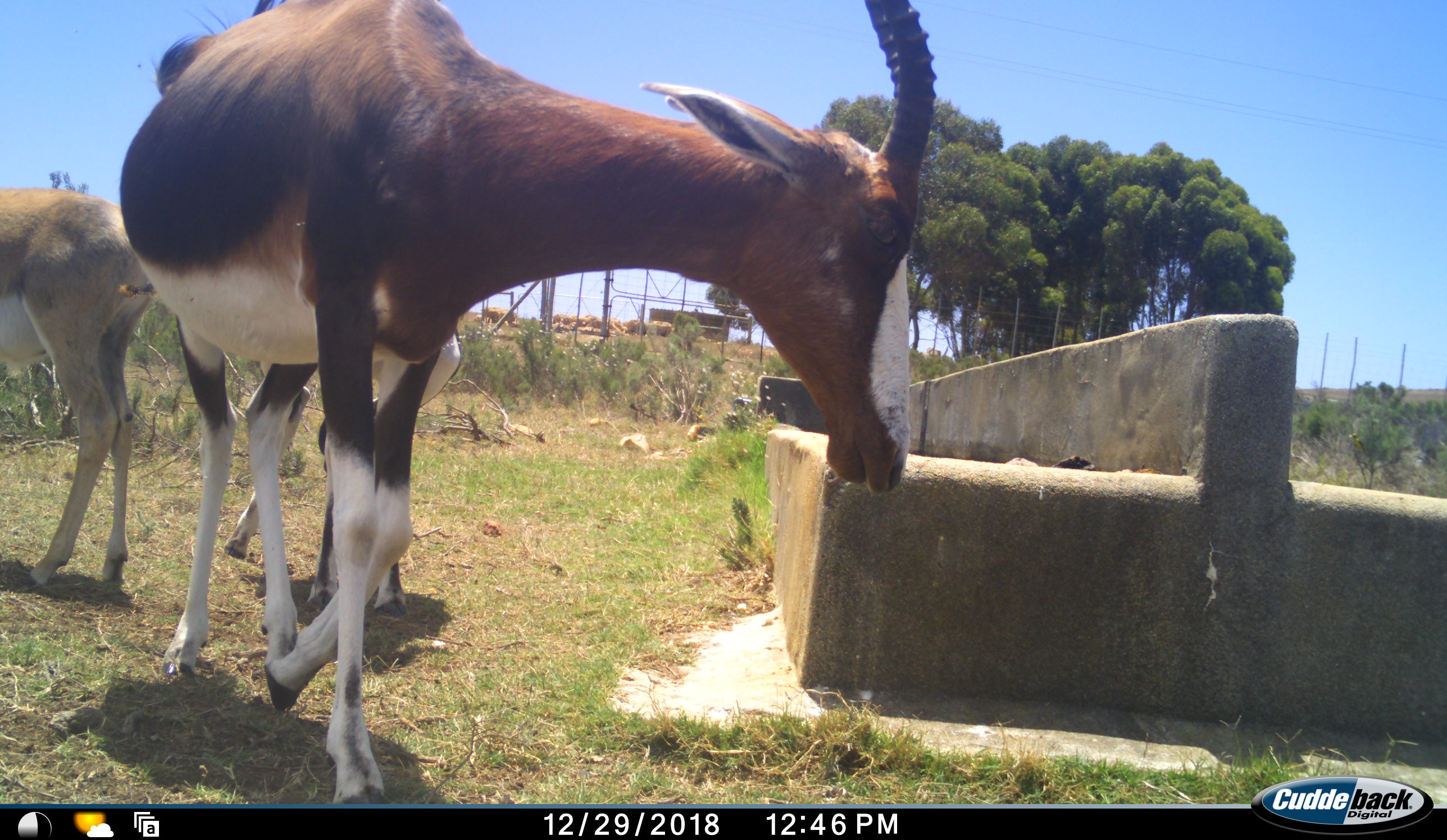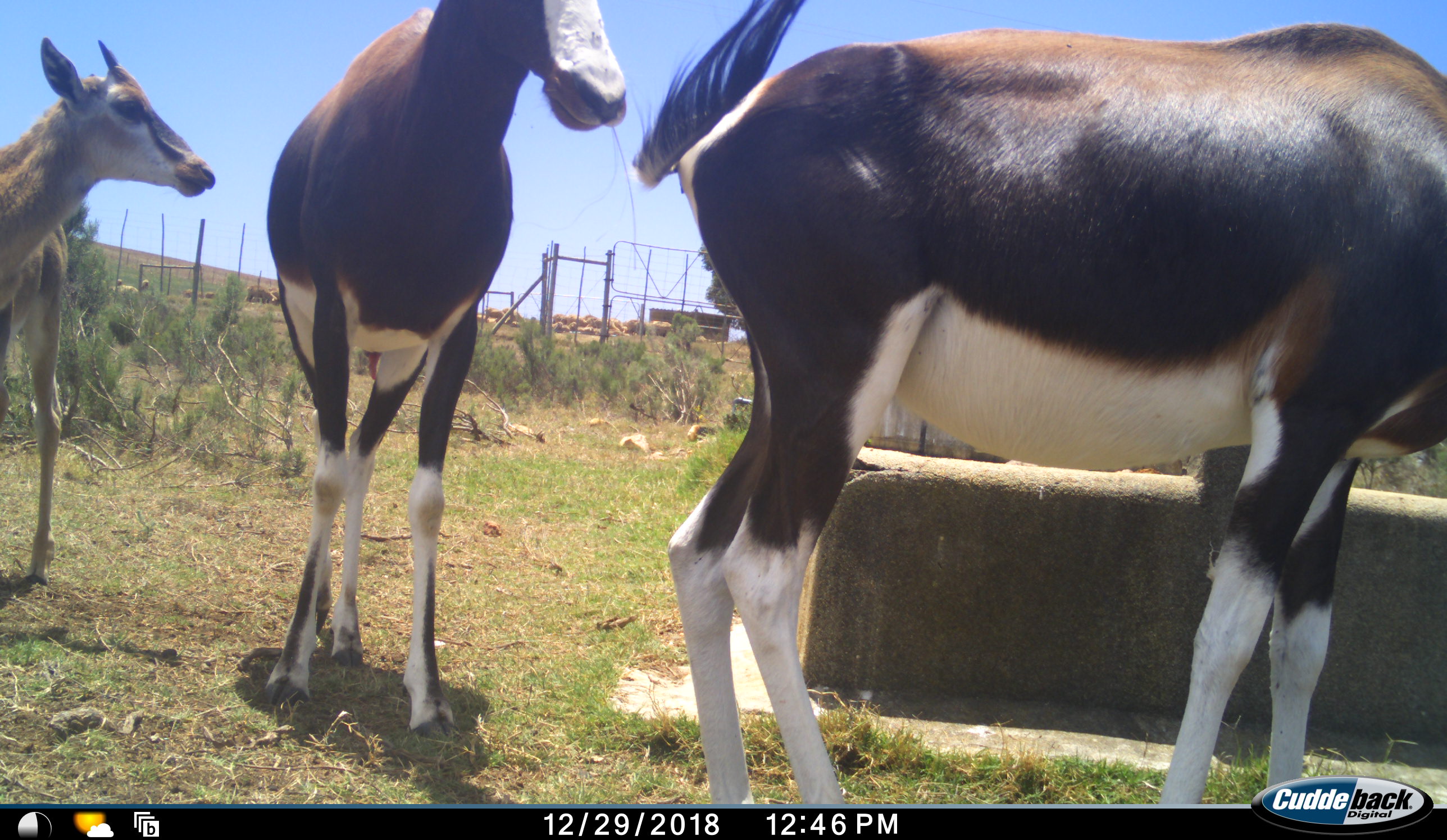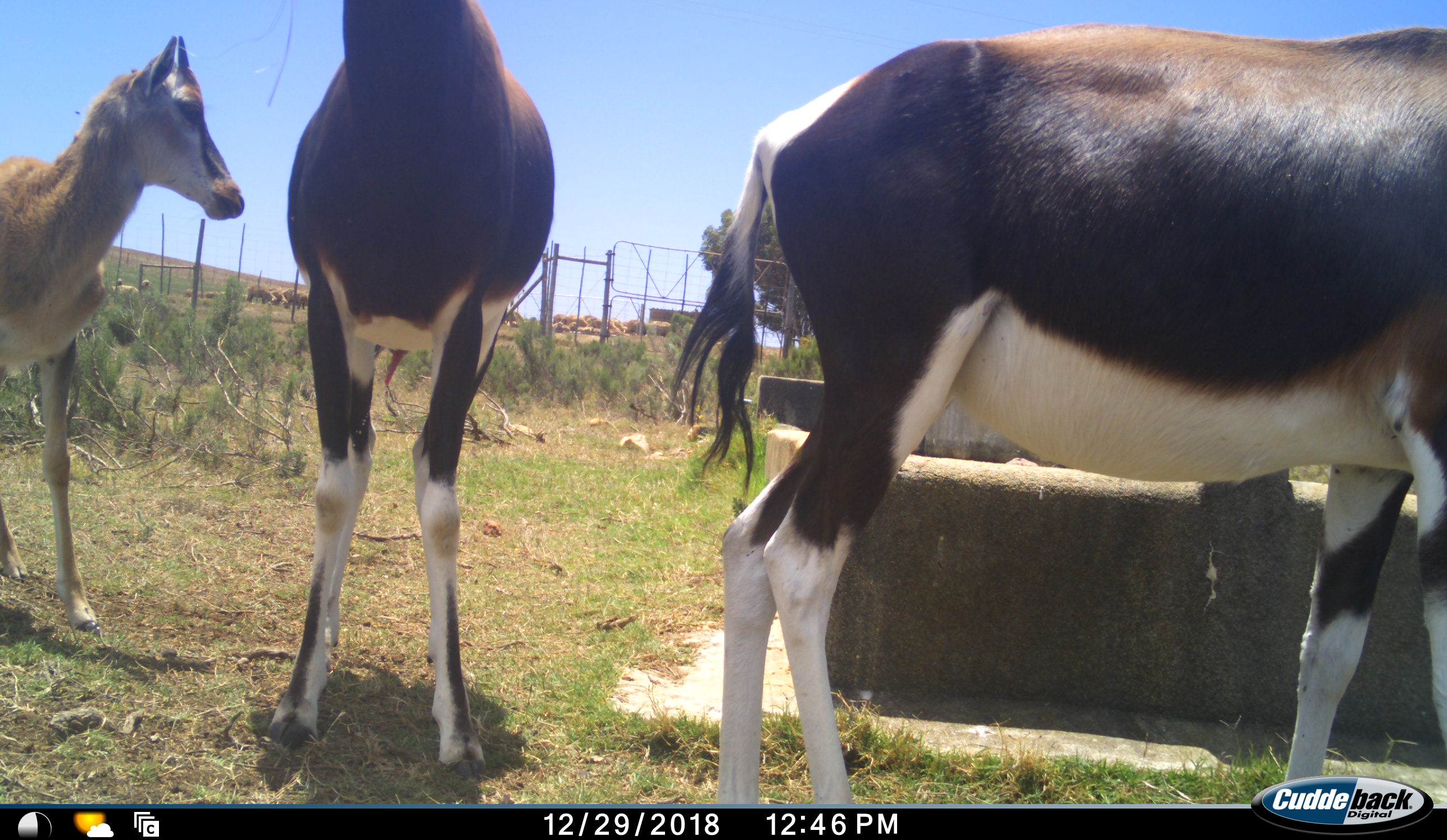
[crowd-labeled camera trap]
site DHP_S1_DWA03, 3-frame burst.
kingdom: Animalia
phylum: Chordata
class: Mammalia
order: Artiodactyla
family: Bovidae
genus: Damaliscus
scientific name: Damaliscus pygargus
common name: bontebok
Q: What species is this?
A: Bontebok (Damaliscus pygargus).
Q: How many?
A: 3.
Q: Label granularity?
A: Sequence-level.